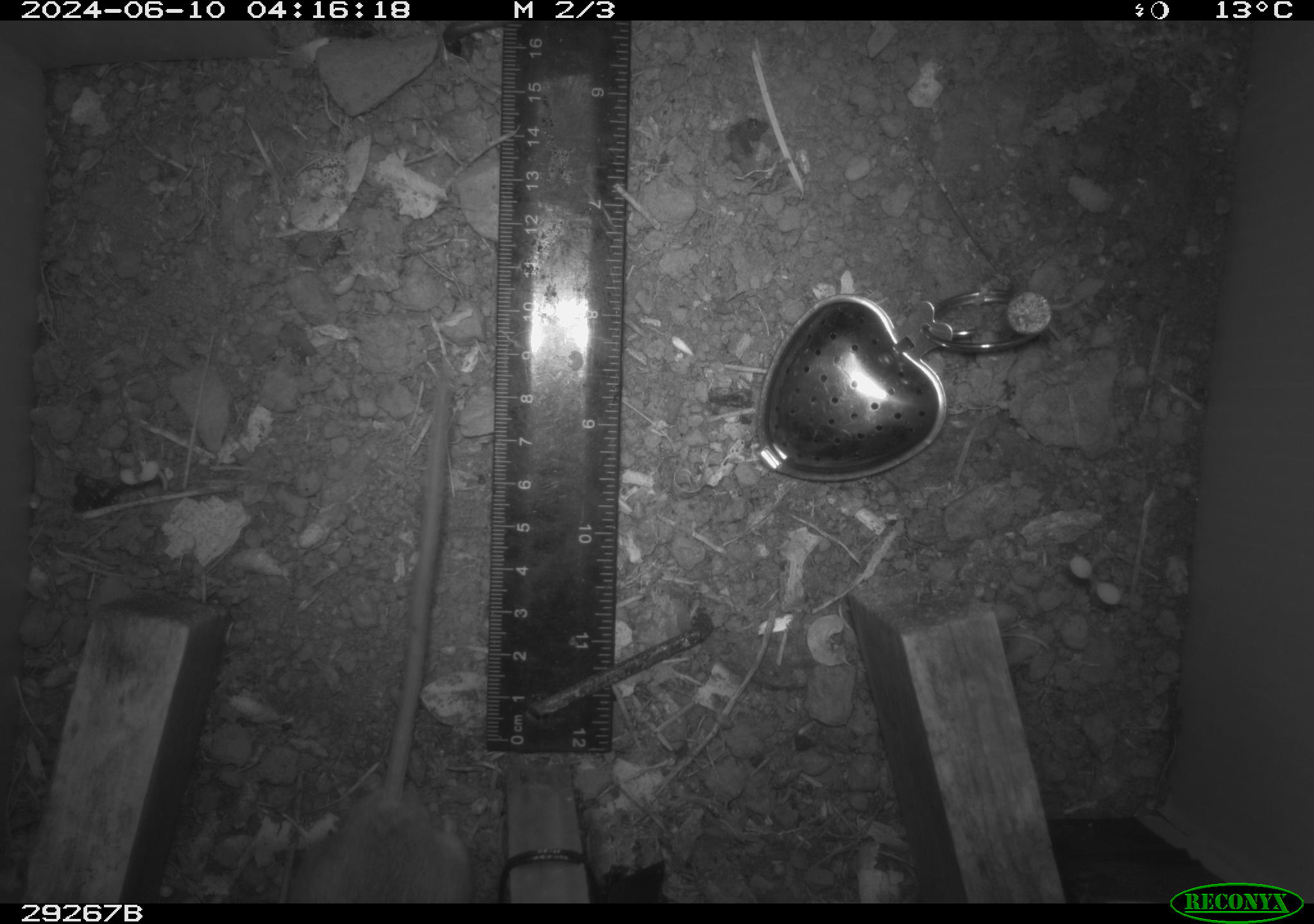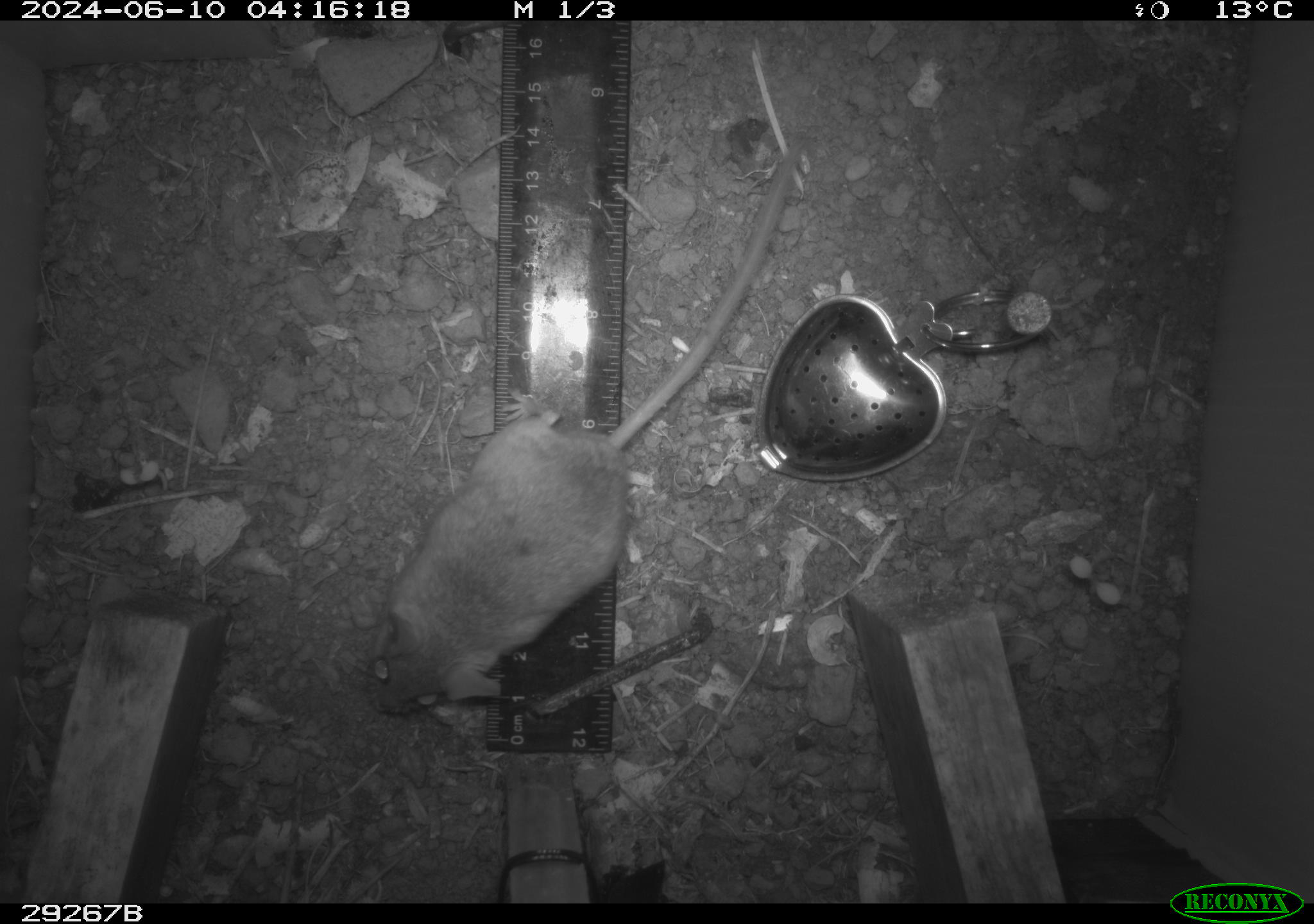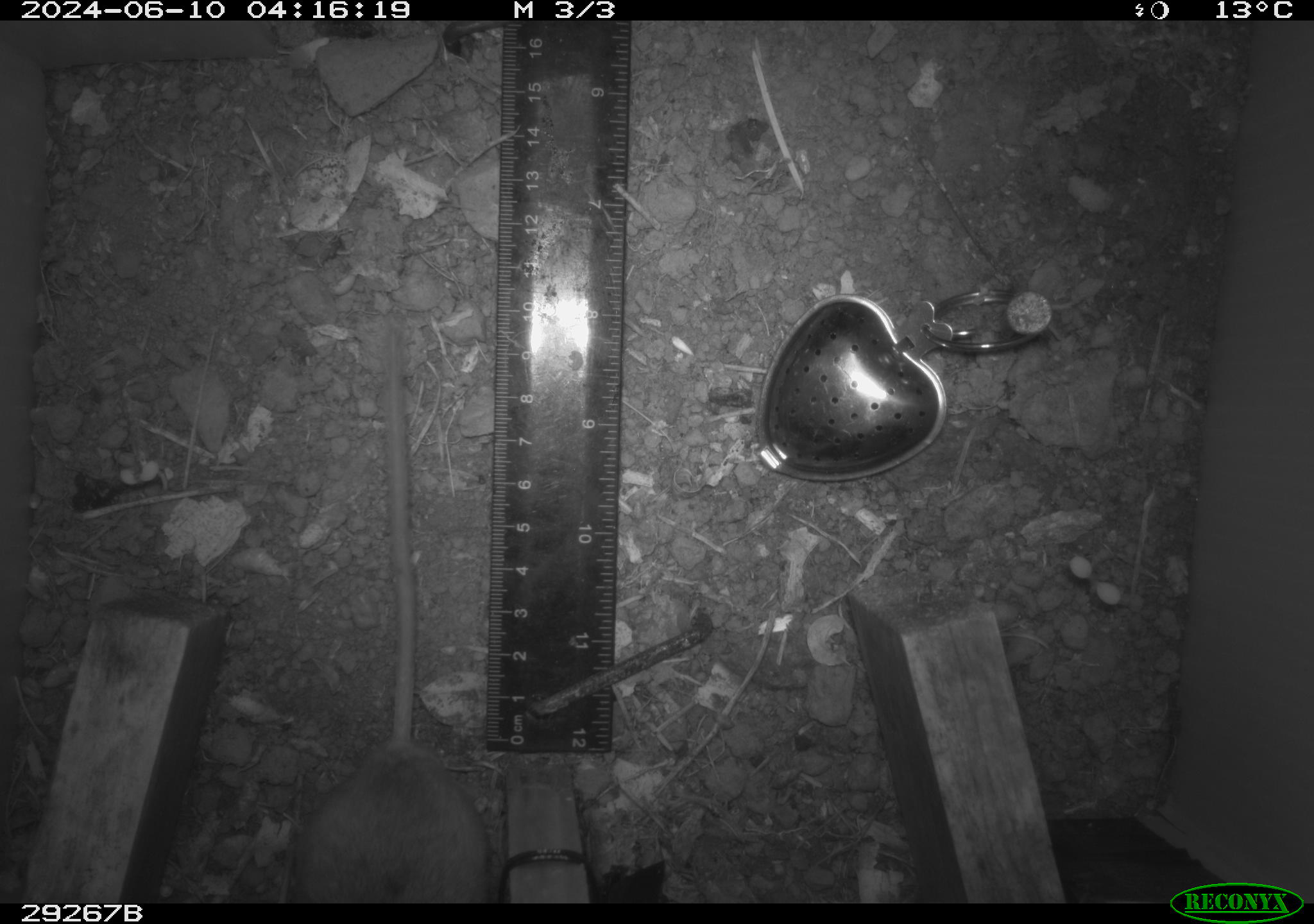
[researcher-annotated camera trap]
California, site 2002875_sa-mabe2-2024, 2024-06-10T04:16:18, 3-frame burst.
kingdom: Animalia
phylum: Chordata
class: Mammalia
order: Rodentia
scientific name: Rodentia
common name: mouse species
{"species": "mouse species (Rodentia)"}